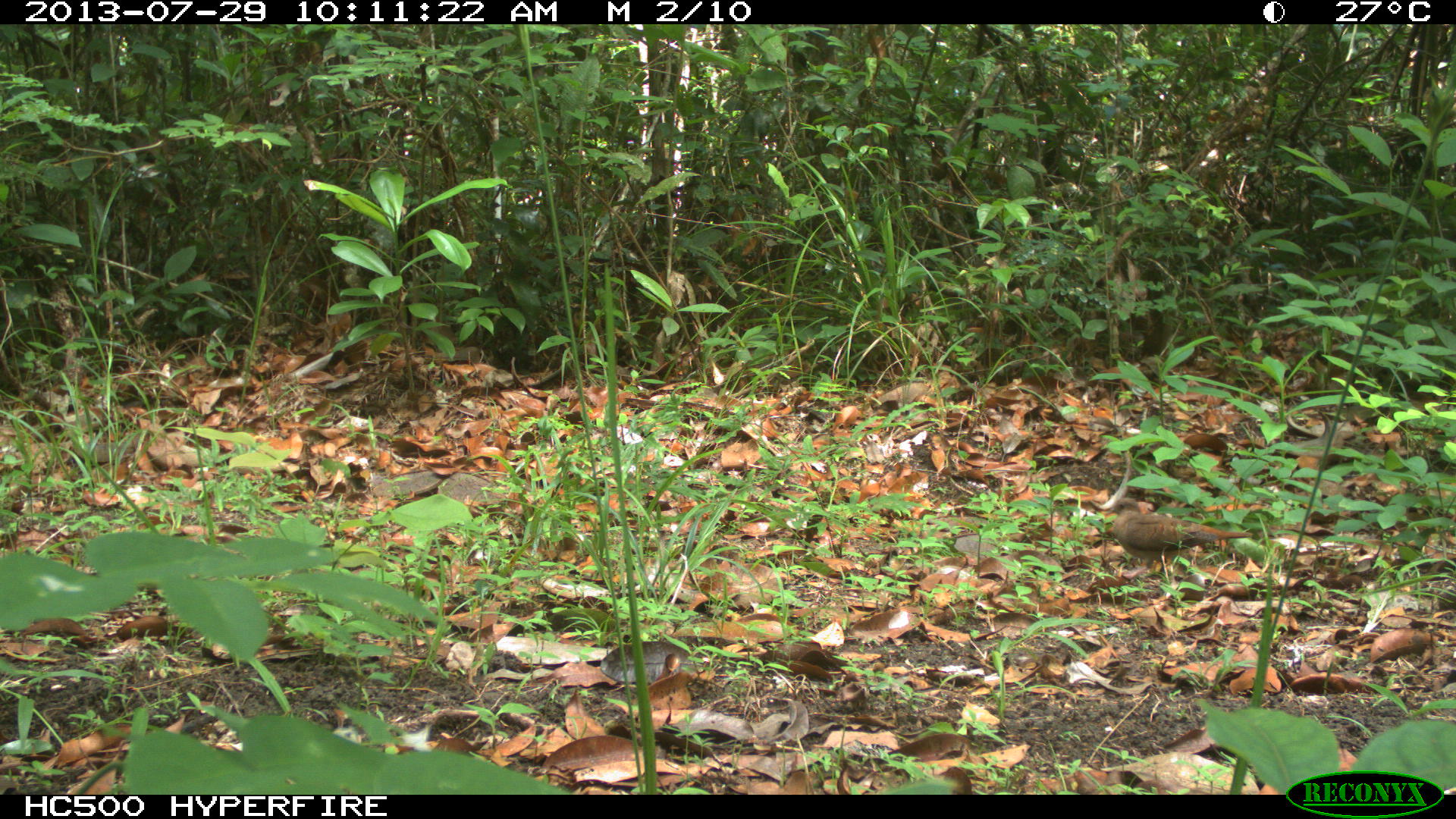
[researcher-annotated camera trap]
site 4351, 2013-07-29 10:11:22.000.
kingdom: Animalia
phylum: Chordata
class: Aves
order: Columbiformes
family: Columbidae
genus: Claravis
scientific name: Claravis pretiosa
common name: blue ground-dove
Claravis pretiosa (blue ground-dove), count 1.